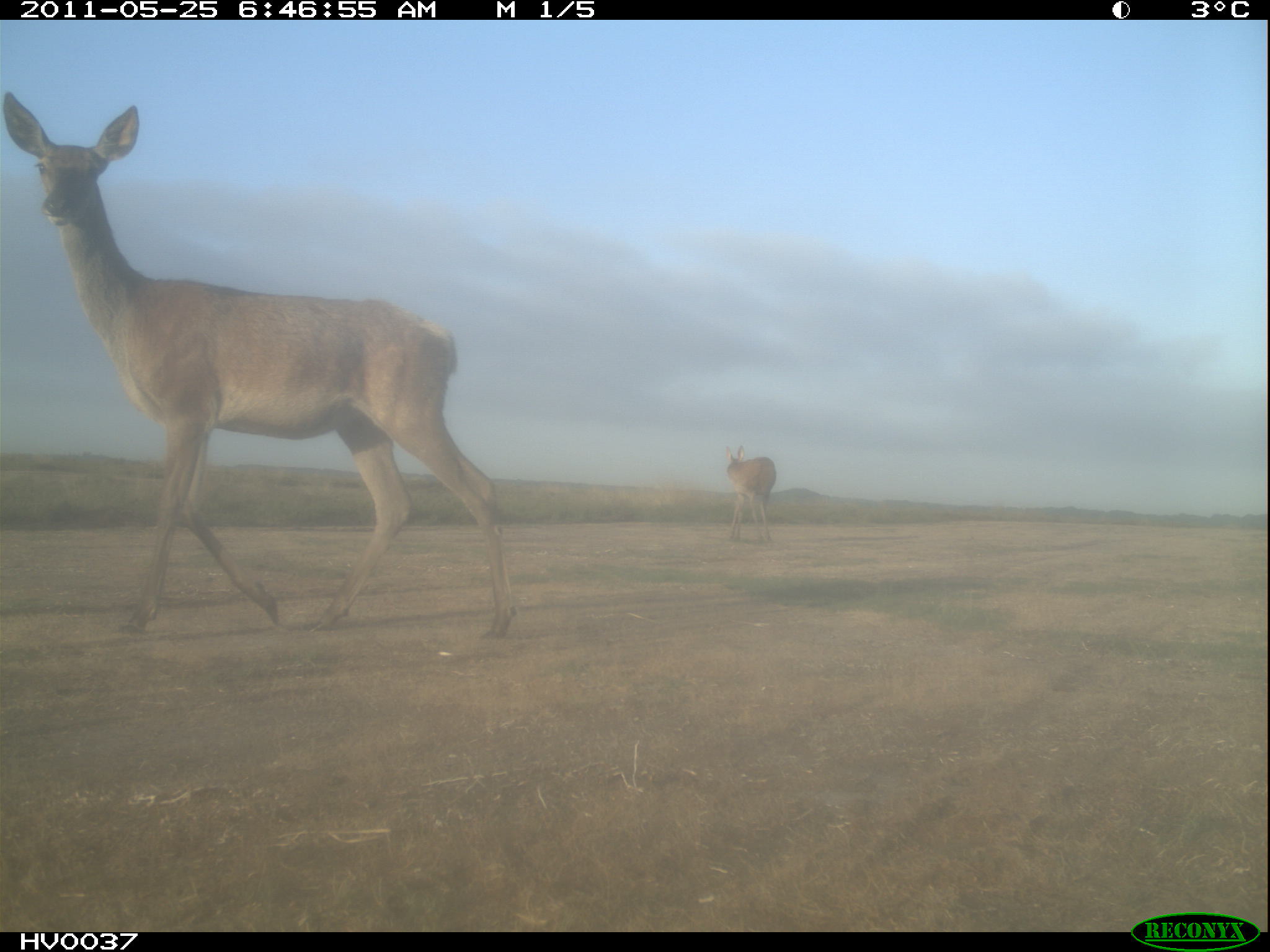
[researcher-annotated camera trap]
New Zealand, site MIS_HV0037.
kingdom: Animalia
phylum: Chordata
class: Mammalia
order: Artiodactyla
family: Cervidae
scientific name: Cervidae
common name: deer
Deer (Cervidae).